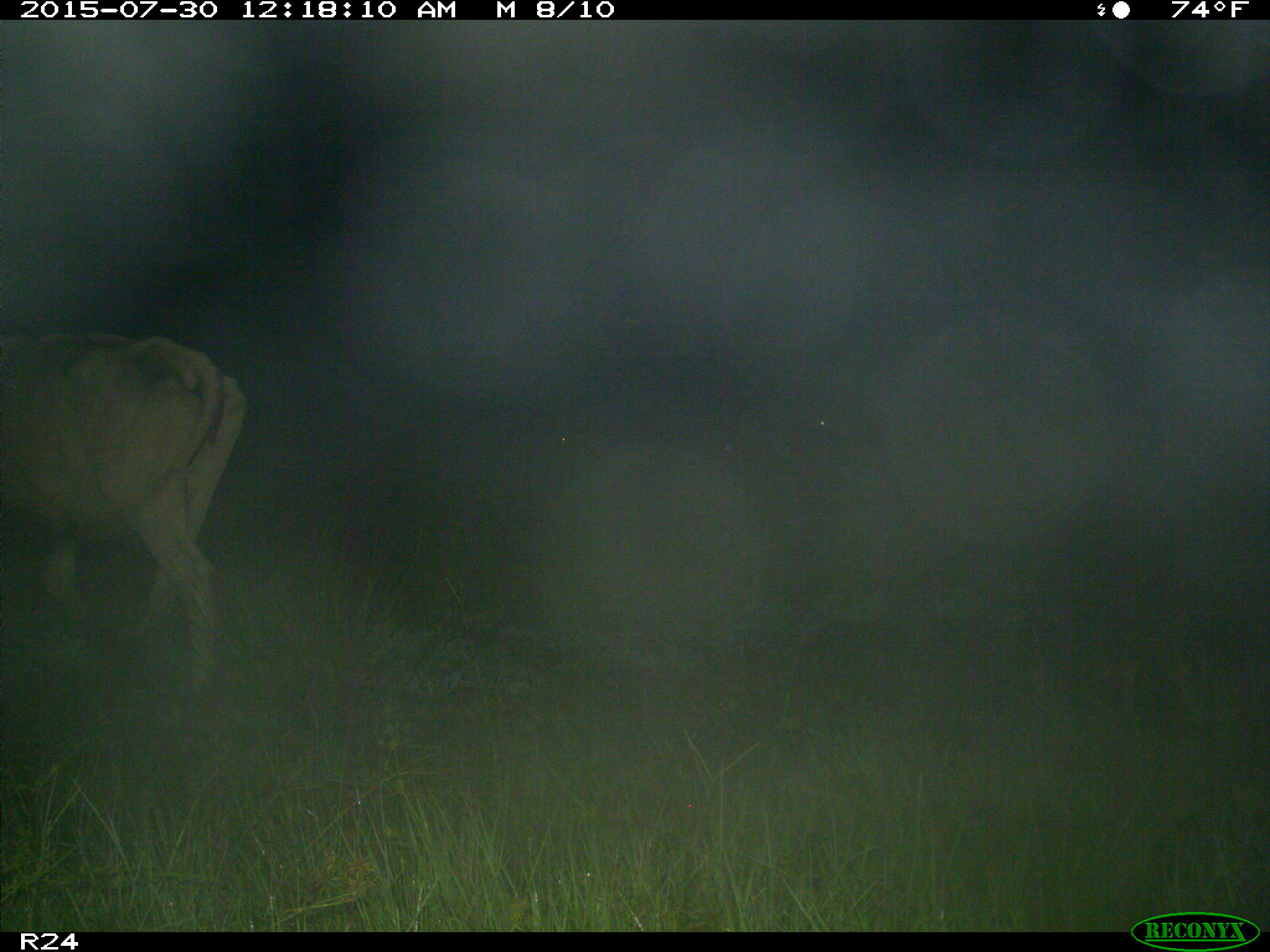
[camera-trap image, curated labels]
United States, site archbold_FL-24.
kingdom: Animalia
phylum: Chordata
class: Mammalia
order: Artiodactyla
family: Bovidae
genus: Bos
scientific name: Bos taurus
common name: domestic cow